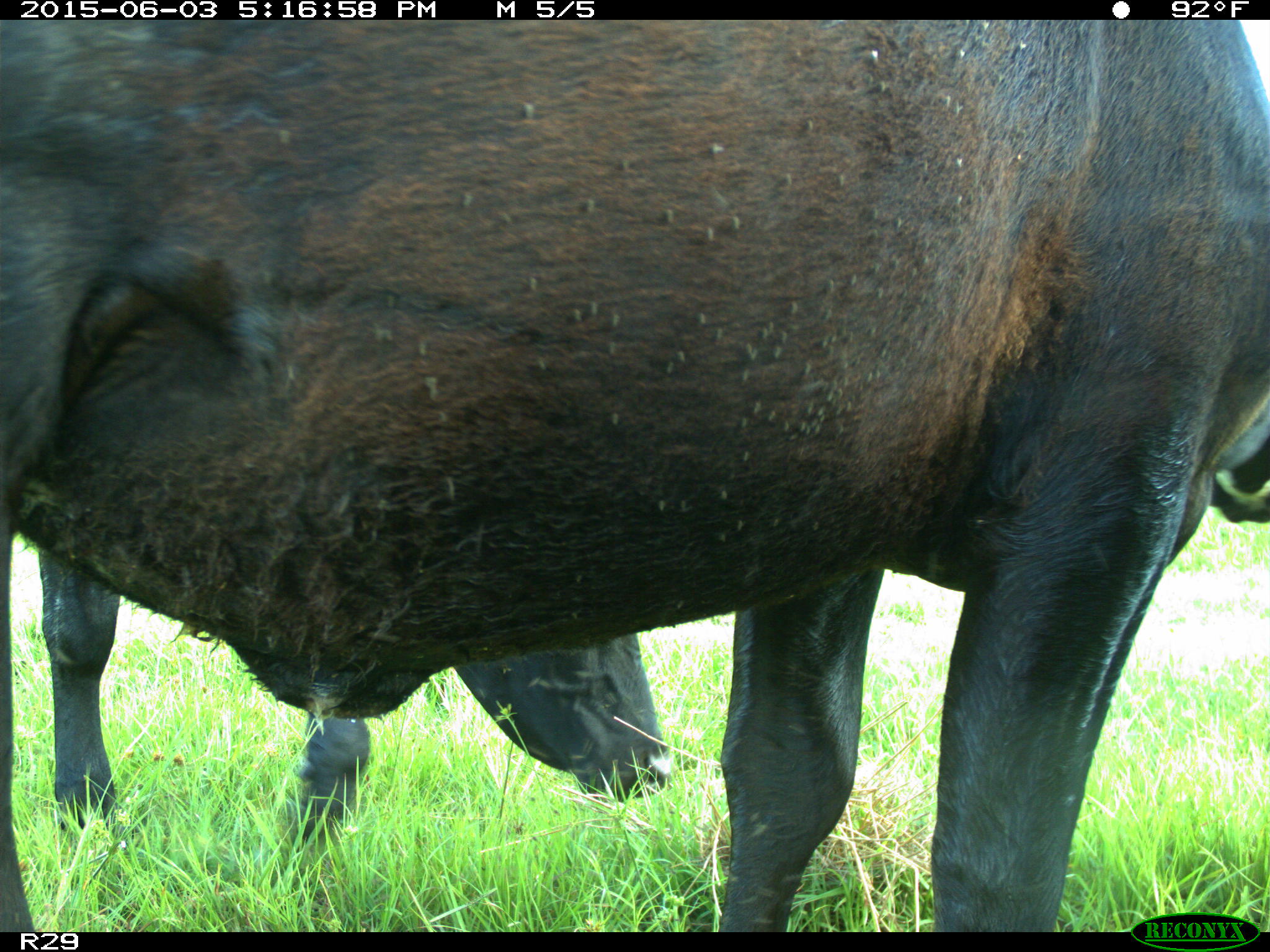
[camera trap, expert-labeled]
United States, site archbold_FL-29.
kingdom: Animalia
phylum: Chordata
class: Mammalia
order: Artiodactyla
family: Bovidae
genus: Bos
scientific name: Bos taurus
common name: domestic cow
Bos taurus (domestic cow).